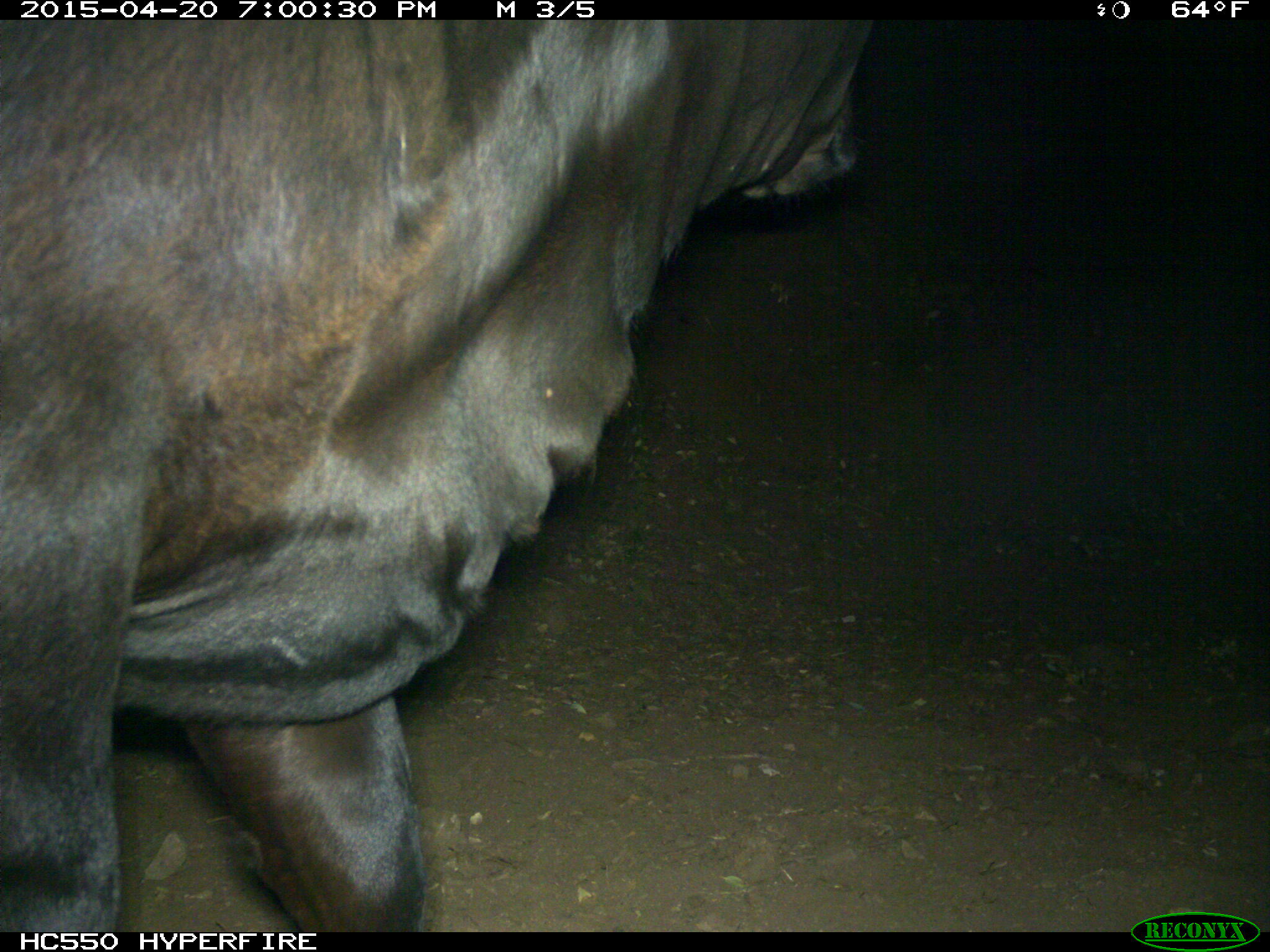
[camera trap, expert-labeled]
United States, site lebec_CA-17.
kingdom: Animalia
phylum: Chordata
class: Mammalia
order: Artiodactyla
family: Bovidae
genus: Bos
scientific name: Bos taurus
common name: domestic cow